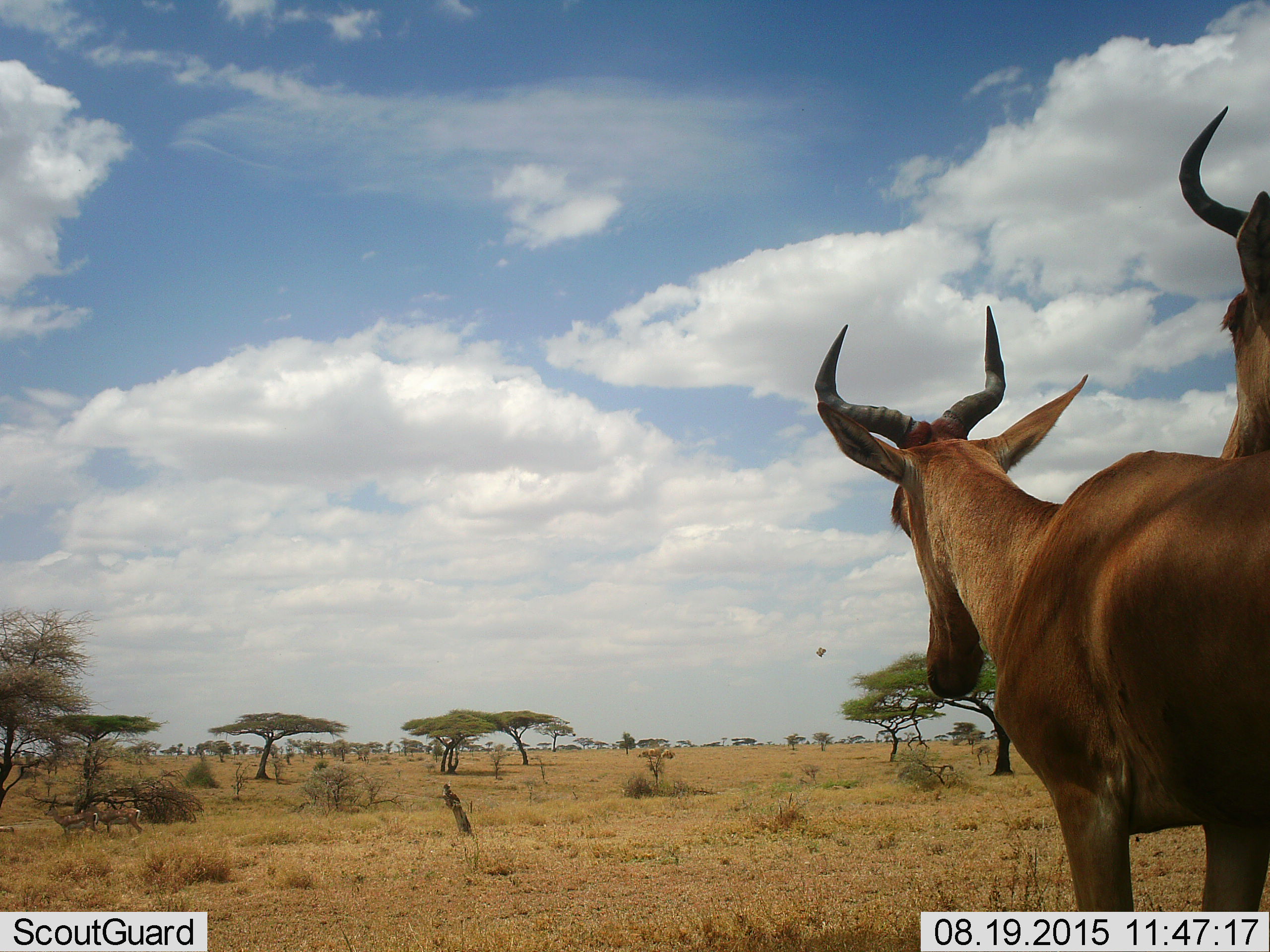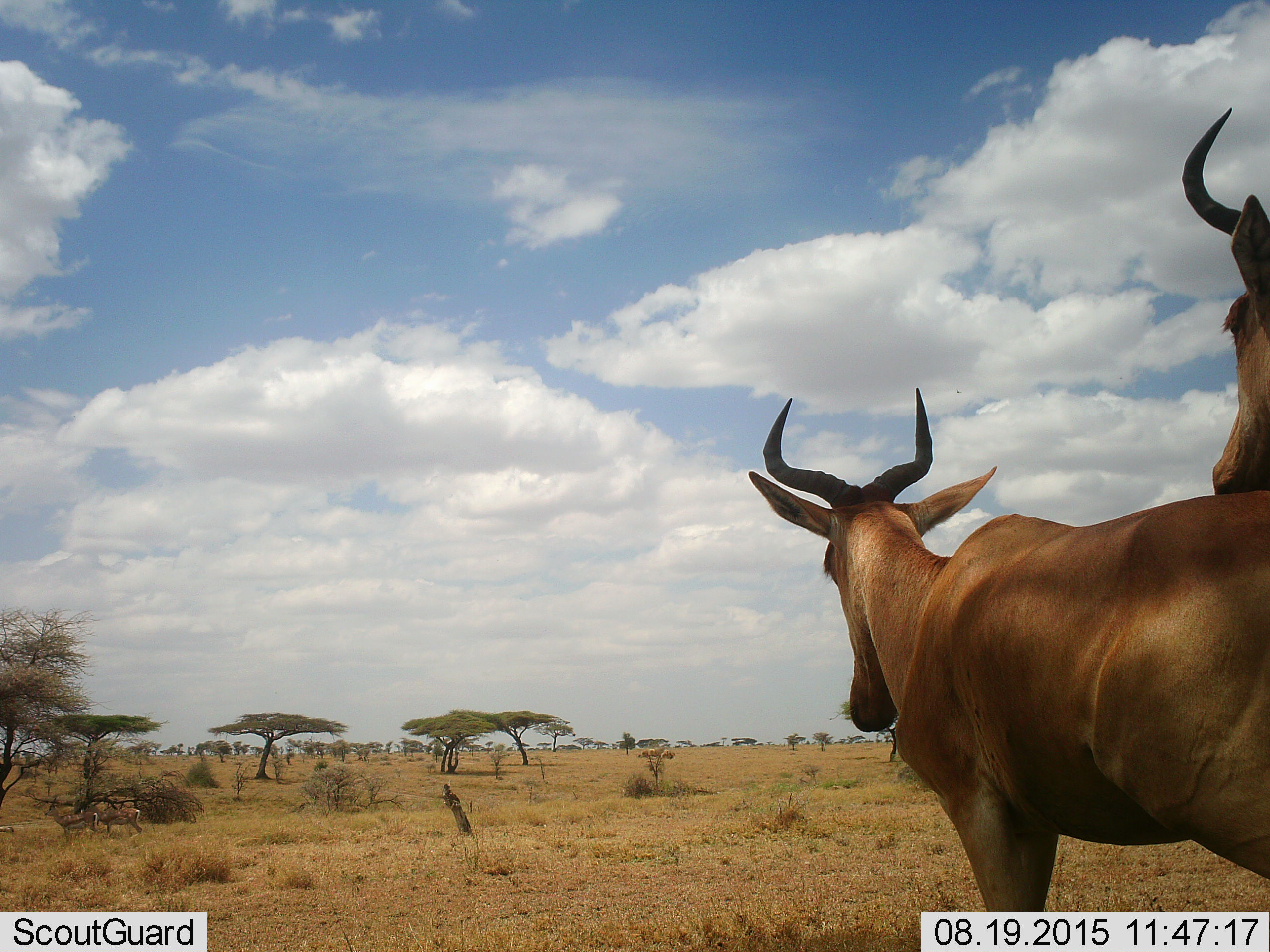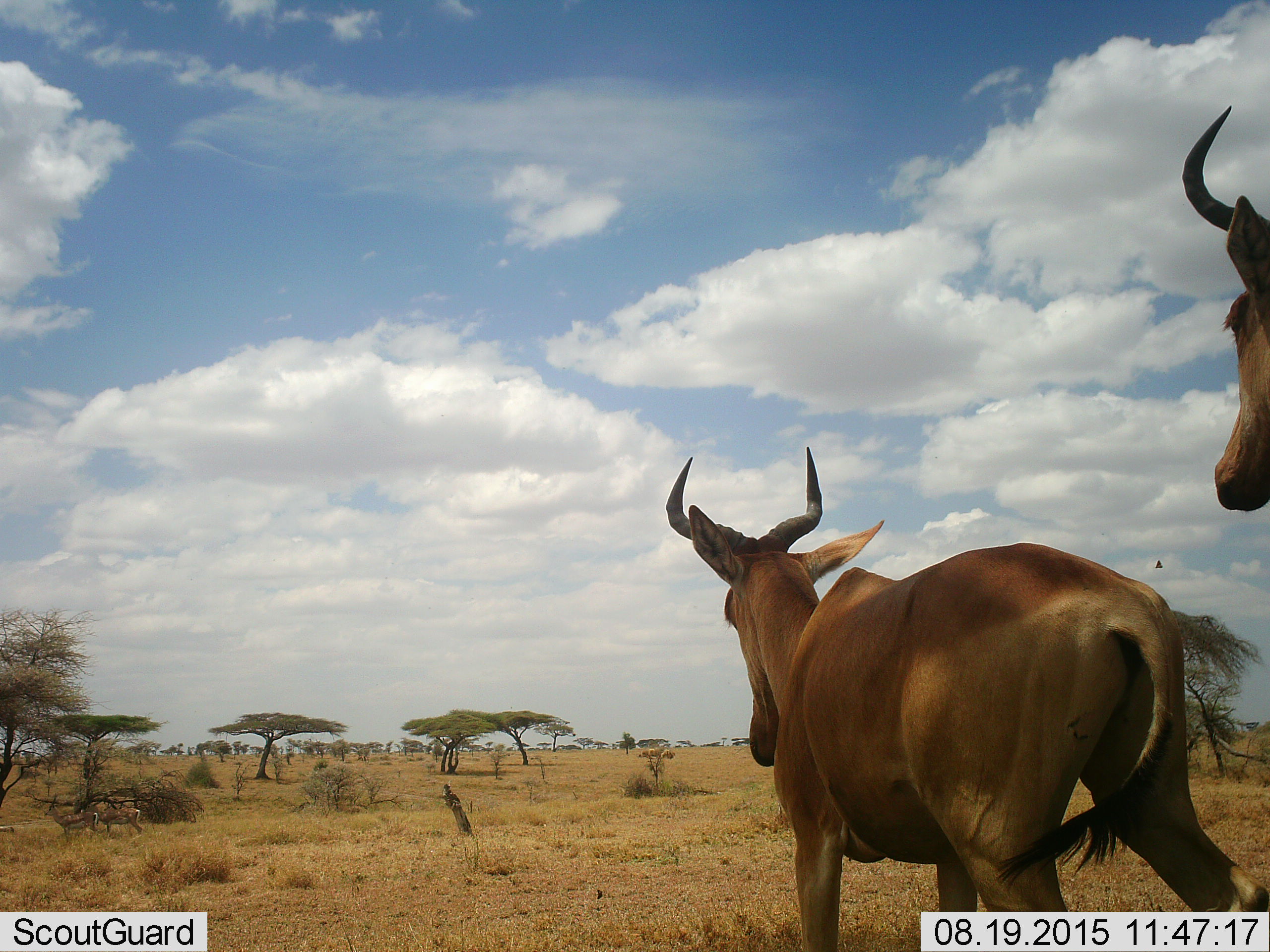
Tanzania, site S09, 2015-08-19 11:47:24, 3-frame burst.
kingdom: Animalia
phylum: Chordata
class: Mammalia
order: Artiodactyla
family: Bovidae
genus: Alcelaphus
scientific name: Alcelaphus buselaphus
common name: hartebeest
Hartebeest (Alcelaphus buselaphus), count 2. Behavior (volunteer vote fractions): standing 67%, resting 0%, moving 67%, interacting 11%. Young present (vote fraction): 0%. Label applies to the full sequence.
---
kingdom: Animalia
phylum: Arthropoda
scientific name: Arthropoda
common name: arthropods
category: insectspider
Insectspider (arthropods) (Arthropoda), count 1. Behavior (volunteer vote fractions): standing 0%, resting 0%, moving 100%, interacting 0%. Young present (vote fraction): 0%. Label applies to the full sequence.